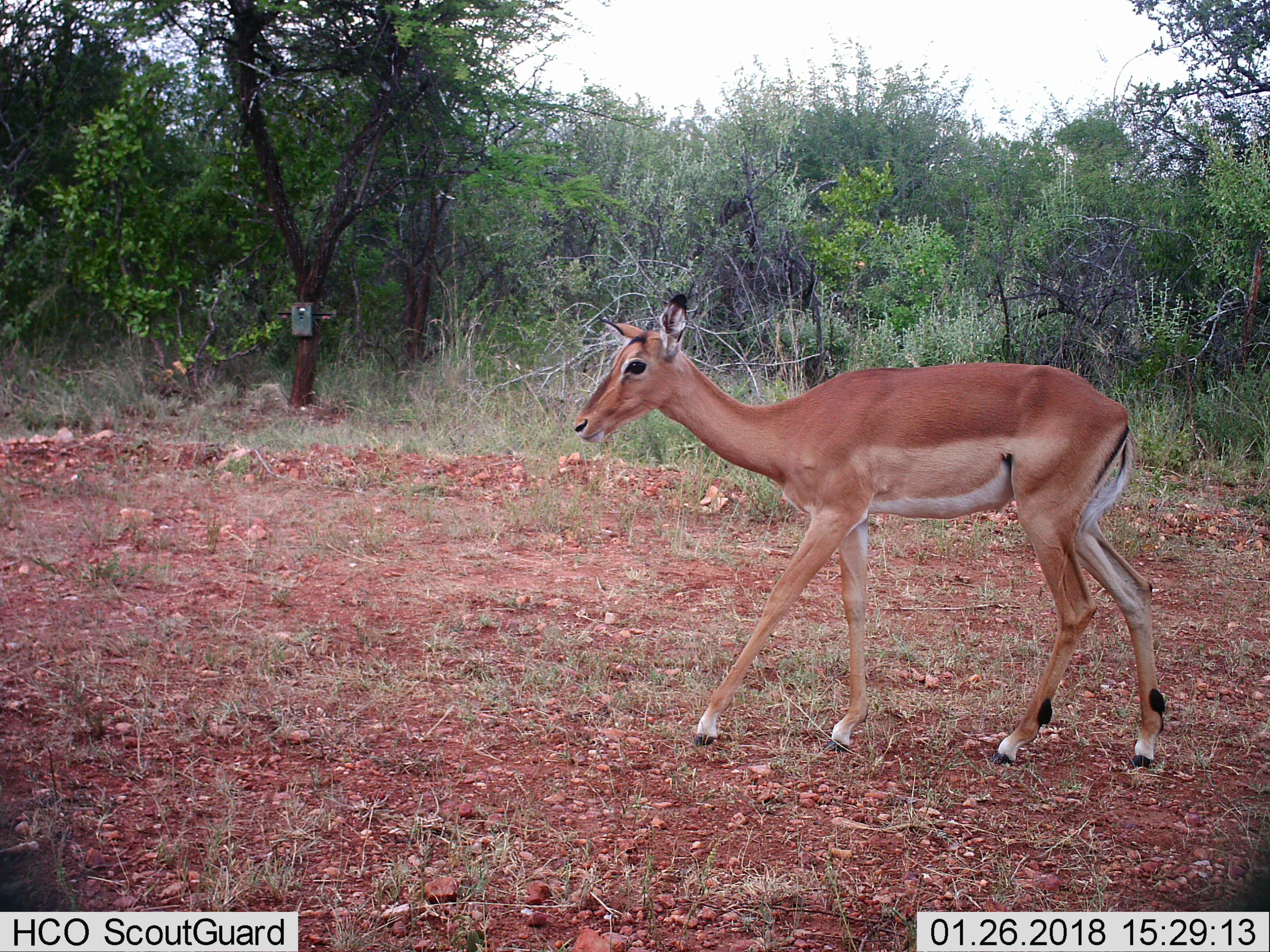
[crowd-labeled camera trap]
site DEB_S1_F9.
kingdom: Animalia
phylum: Chordata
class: Mammalia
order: Artiodactyla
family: Bovidae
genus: Aepyceros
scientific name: Aepyceros melampus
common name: impala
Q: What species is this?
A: Impala (Aepyceros melampus).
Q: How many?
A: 1.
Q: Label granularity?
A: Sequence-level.